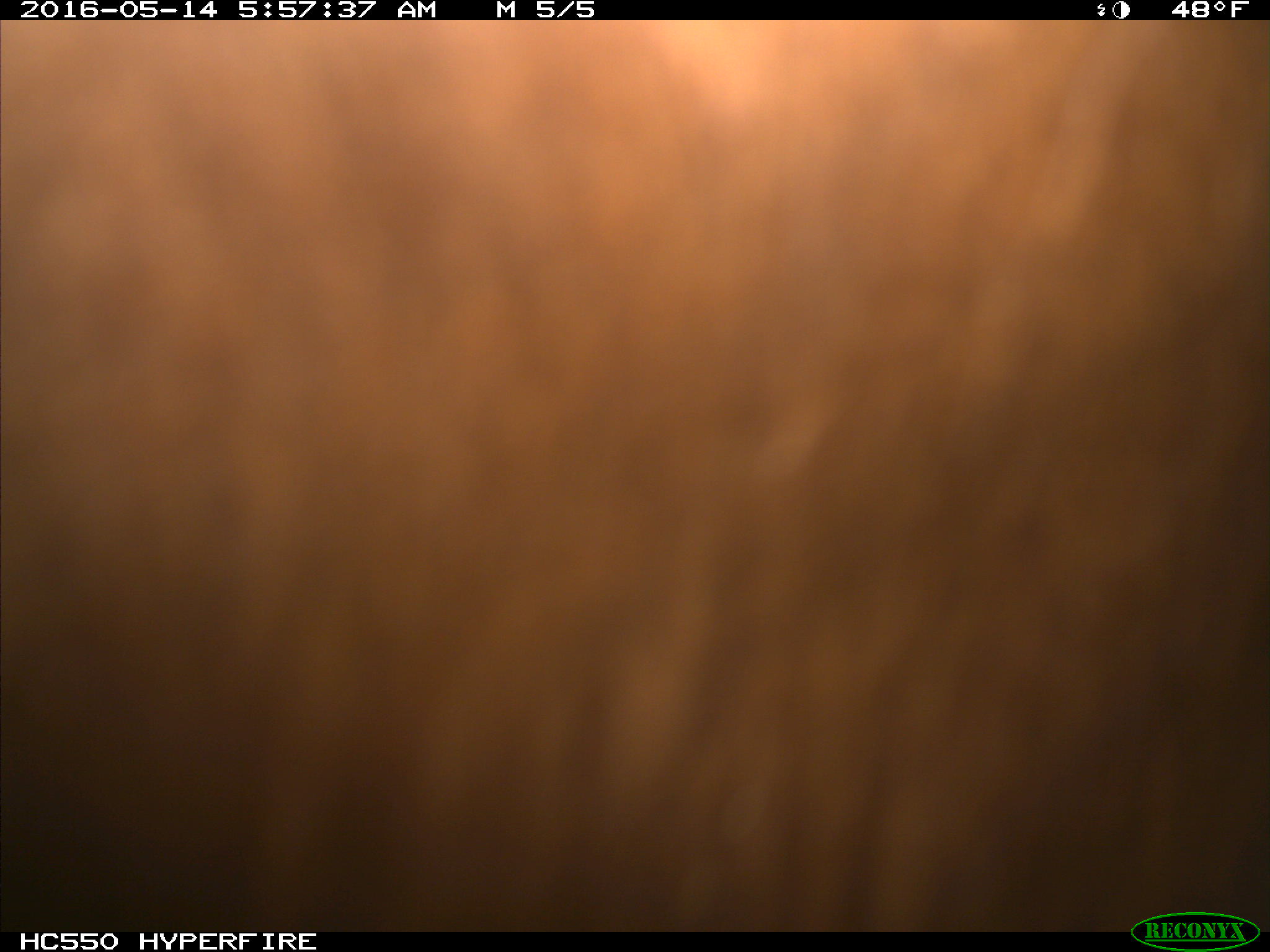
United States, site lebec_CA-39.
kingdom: Animalia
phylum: Chordata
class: Mammalia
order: Artiodactyla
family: Bovidae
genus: Bos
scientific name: Bos taurus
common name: domestic cow